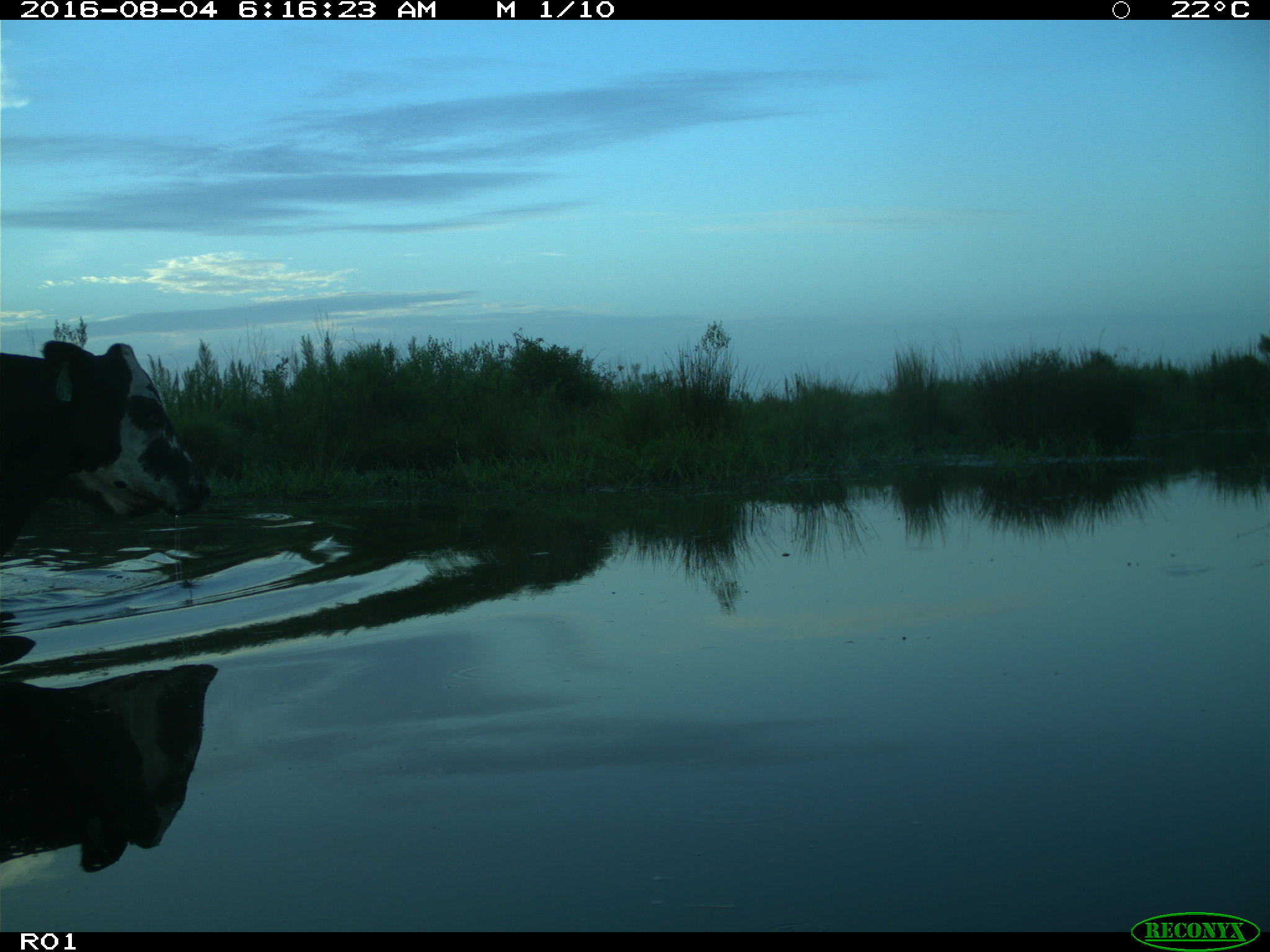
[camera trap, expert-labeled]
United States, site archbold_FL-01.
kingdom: Animalia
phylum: Chordata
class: Mammalia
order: Artiodactyla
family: Bovidae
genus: Bos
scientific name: Bos taurus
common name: domestic cow